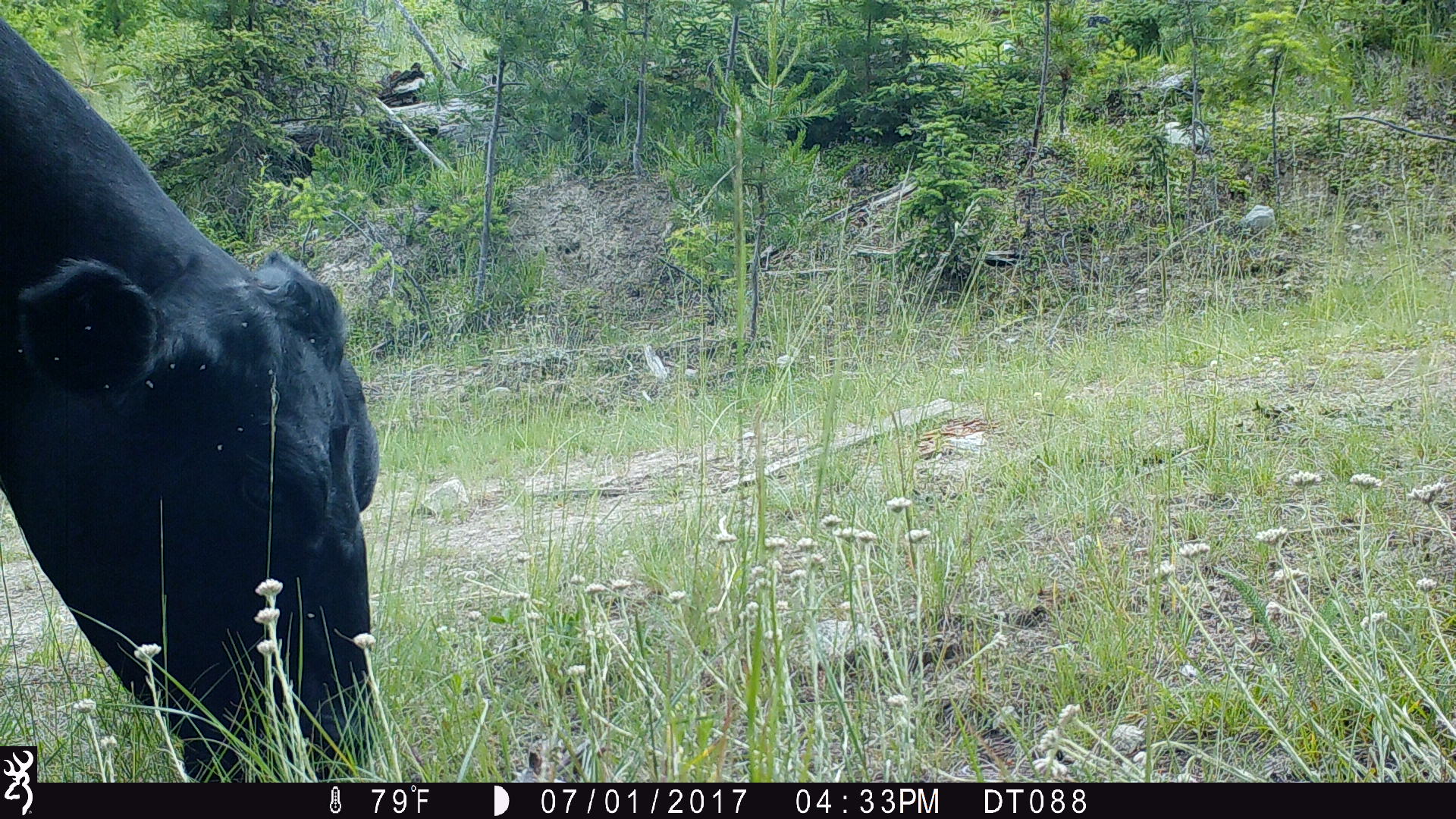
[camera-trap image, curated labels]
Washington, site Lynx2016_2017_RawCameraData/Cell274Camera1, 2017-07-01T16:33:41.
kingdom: Animalia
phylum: Chordata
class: Mammalia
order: Artiodactyla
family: Bovidae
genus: Bos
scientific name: Bos taurus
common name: domestic cattle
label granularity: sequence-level